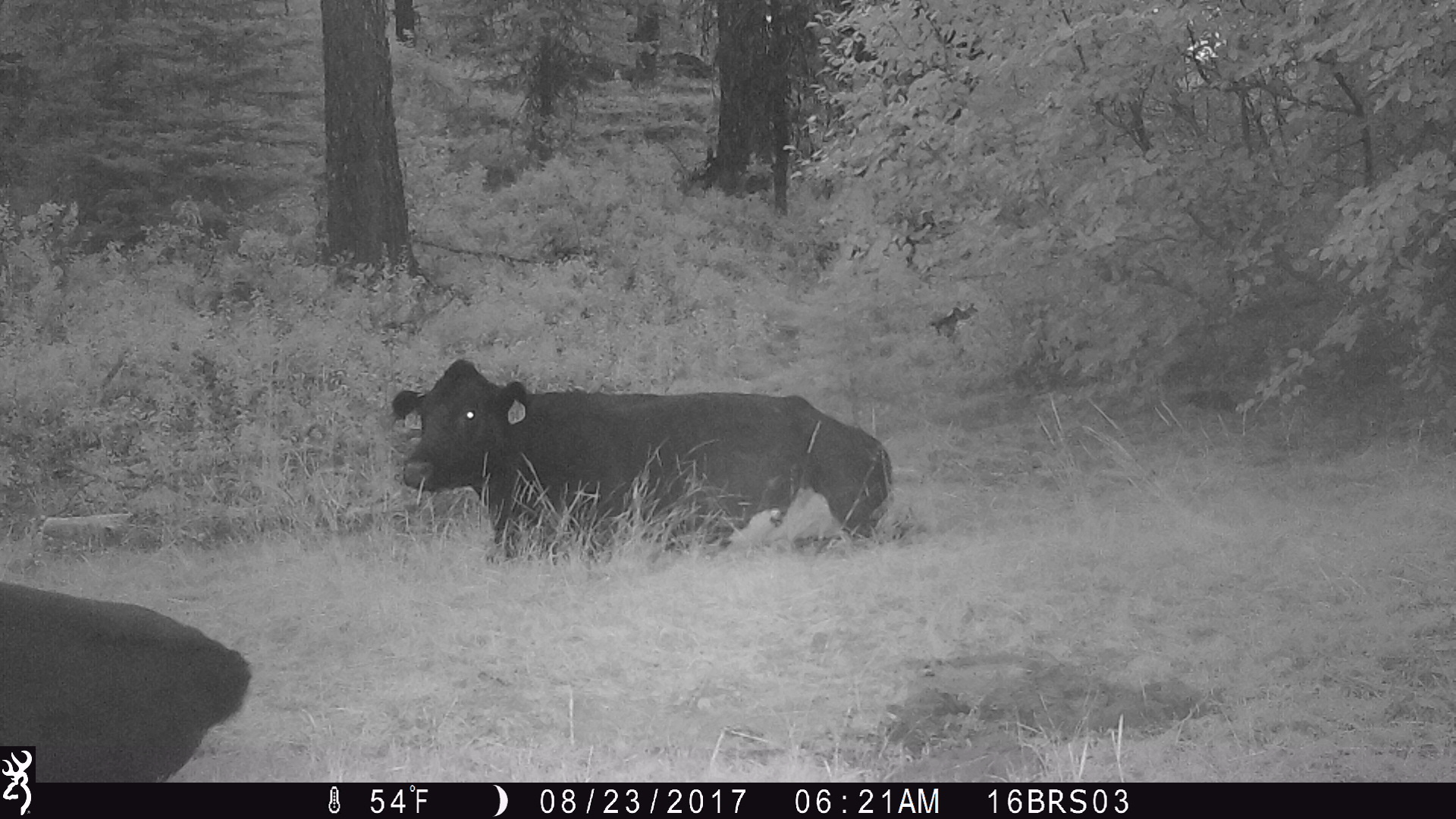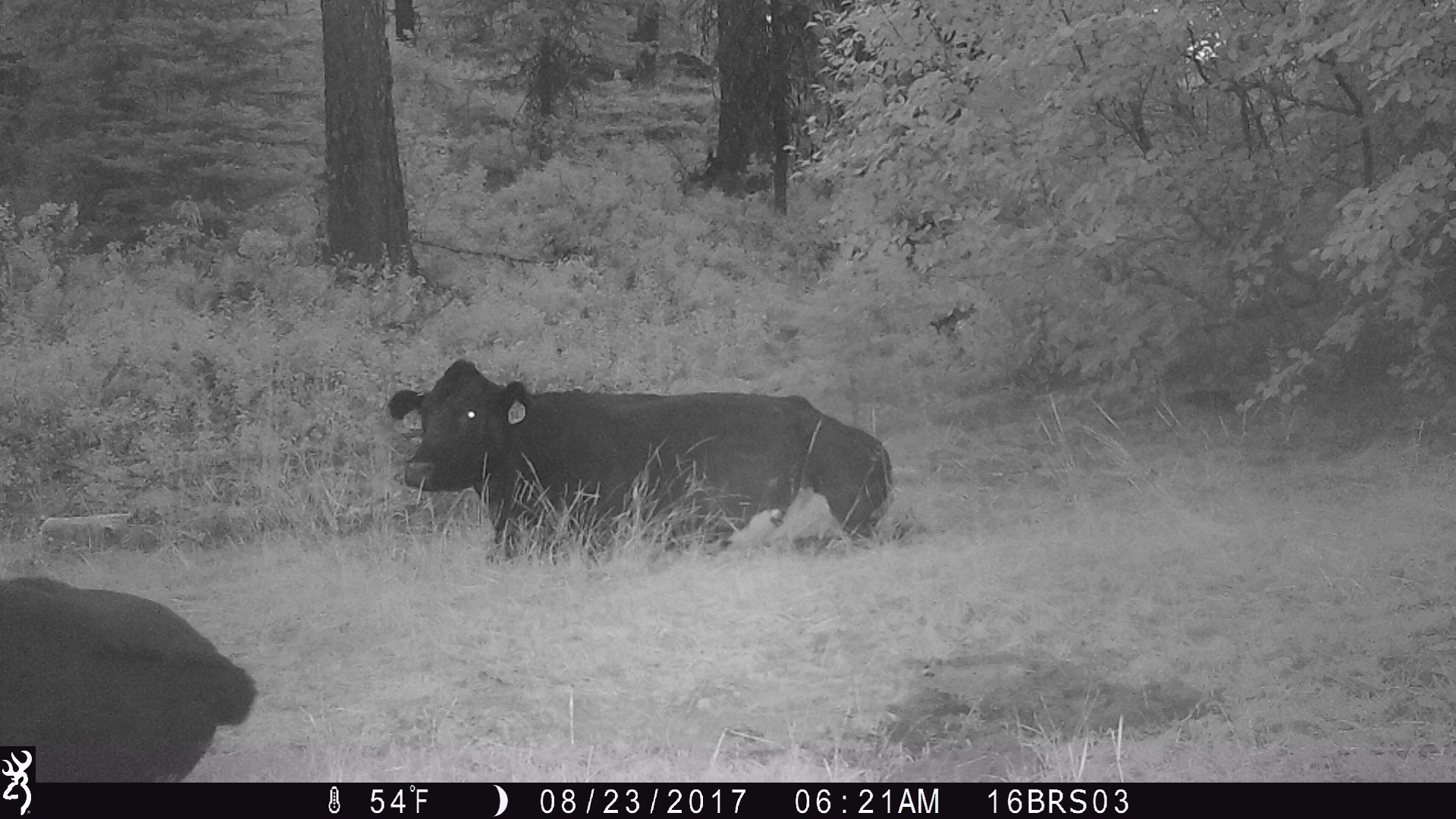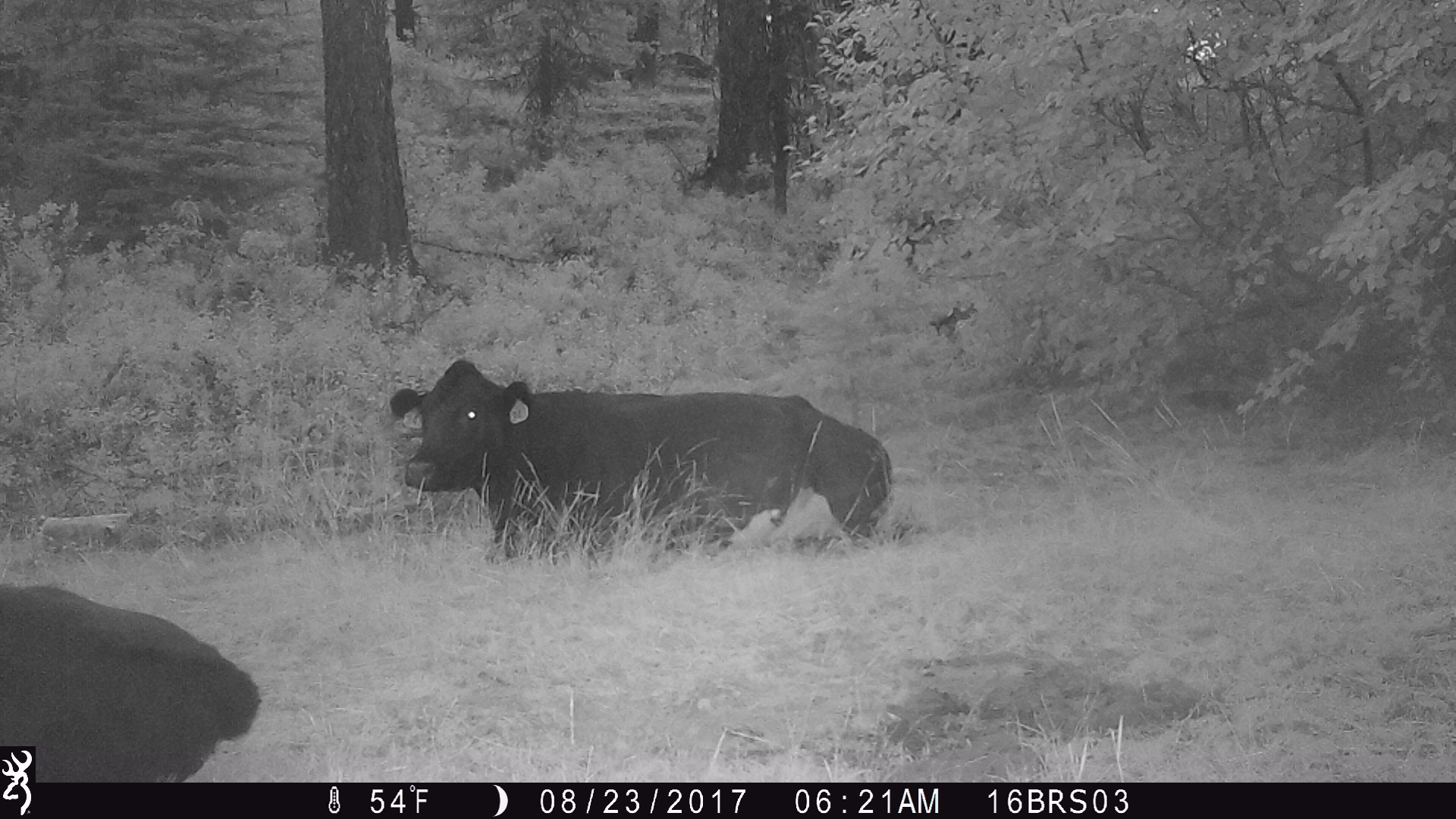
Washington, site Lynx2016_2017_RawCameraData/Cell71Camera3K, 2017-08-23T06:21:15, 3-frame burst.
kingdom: Animalia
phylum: Chordata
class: Mammalia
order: Artiodactyla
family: Bovidae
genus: Bos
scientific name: Bos taurus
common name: domestic cattle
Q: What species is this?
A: Domestic cattle (Bos taurus).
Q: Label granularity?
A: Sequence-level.